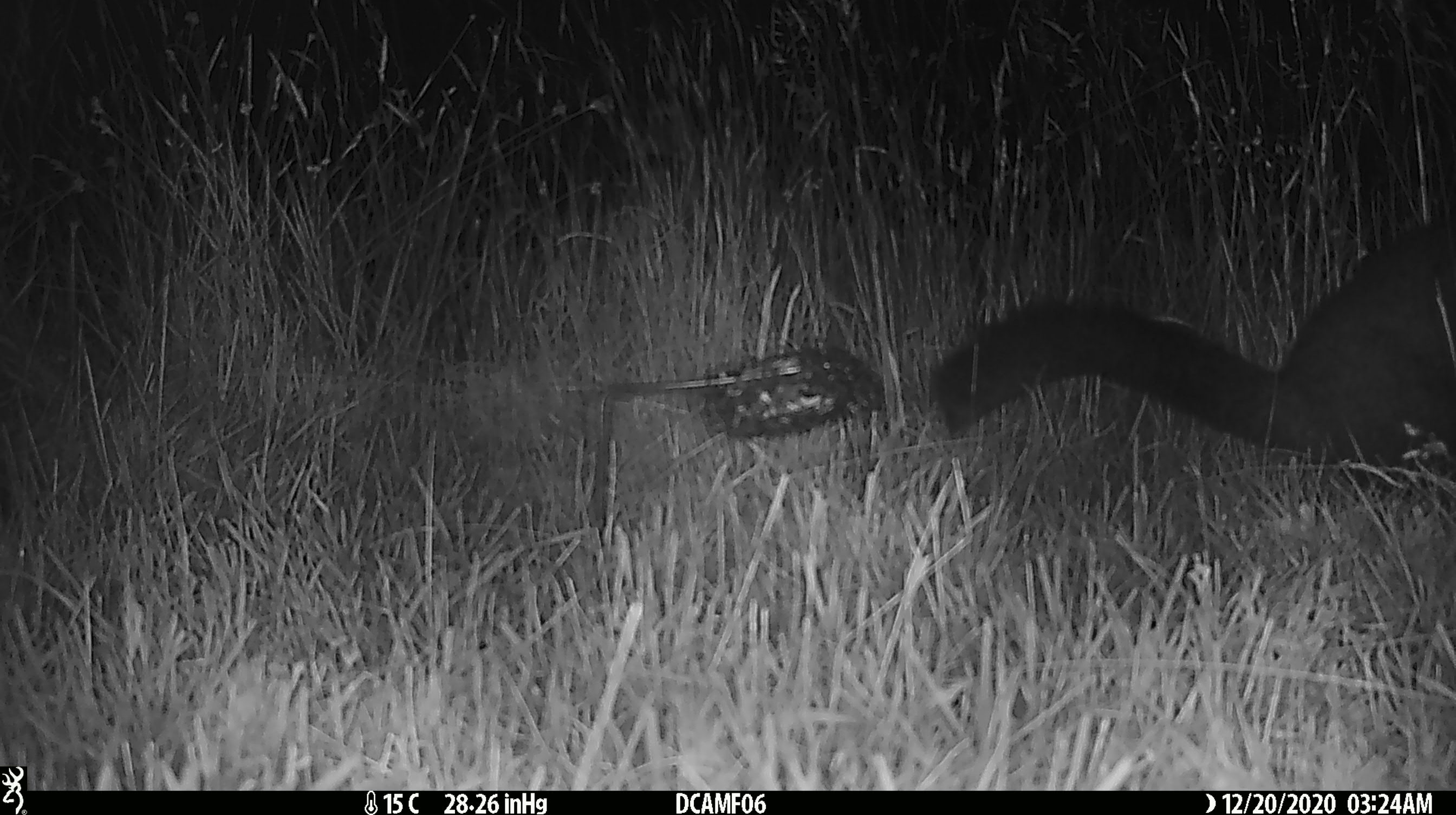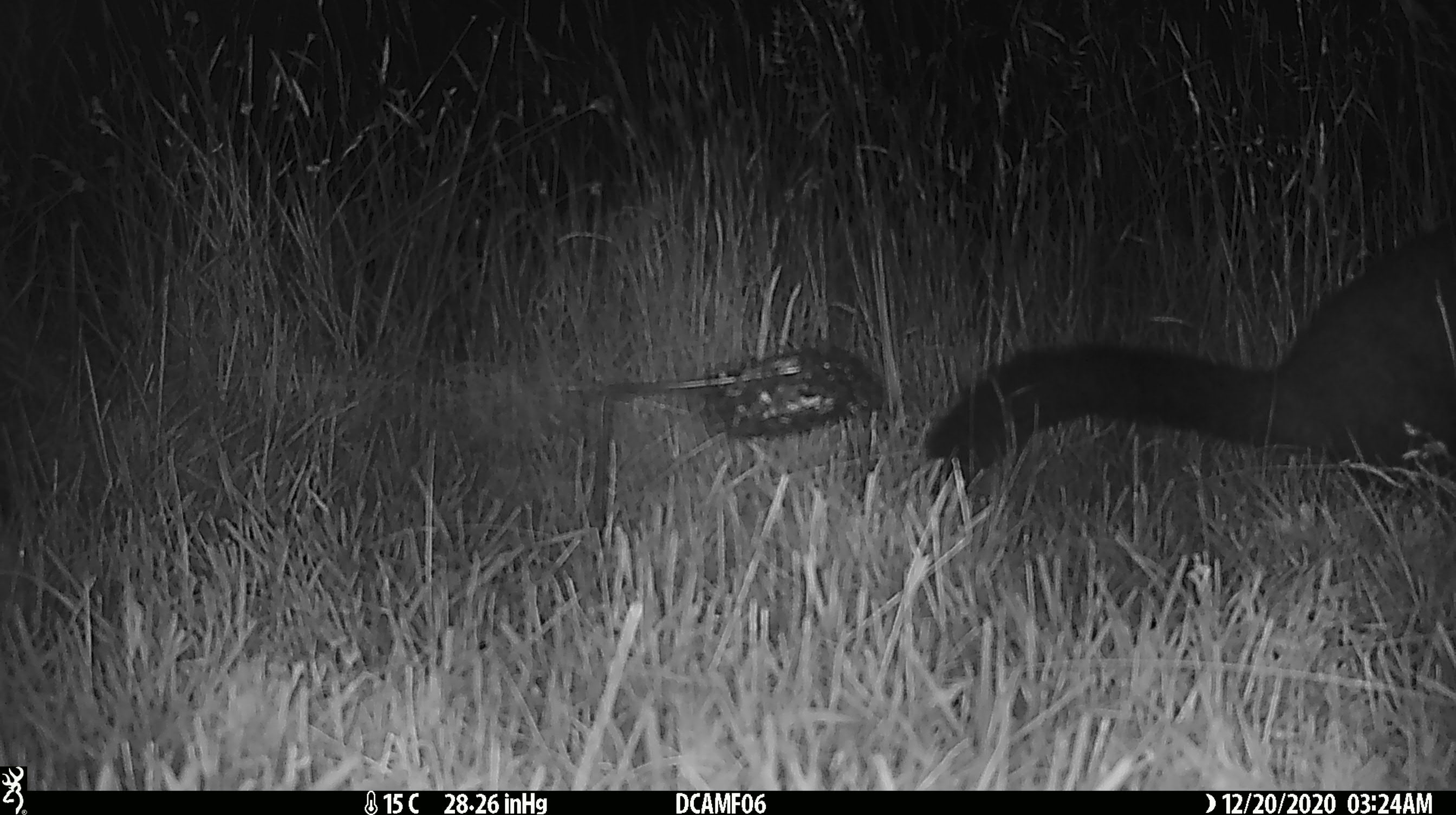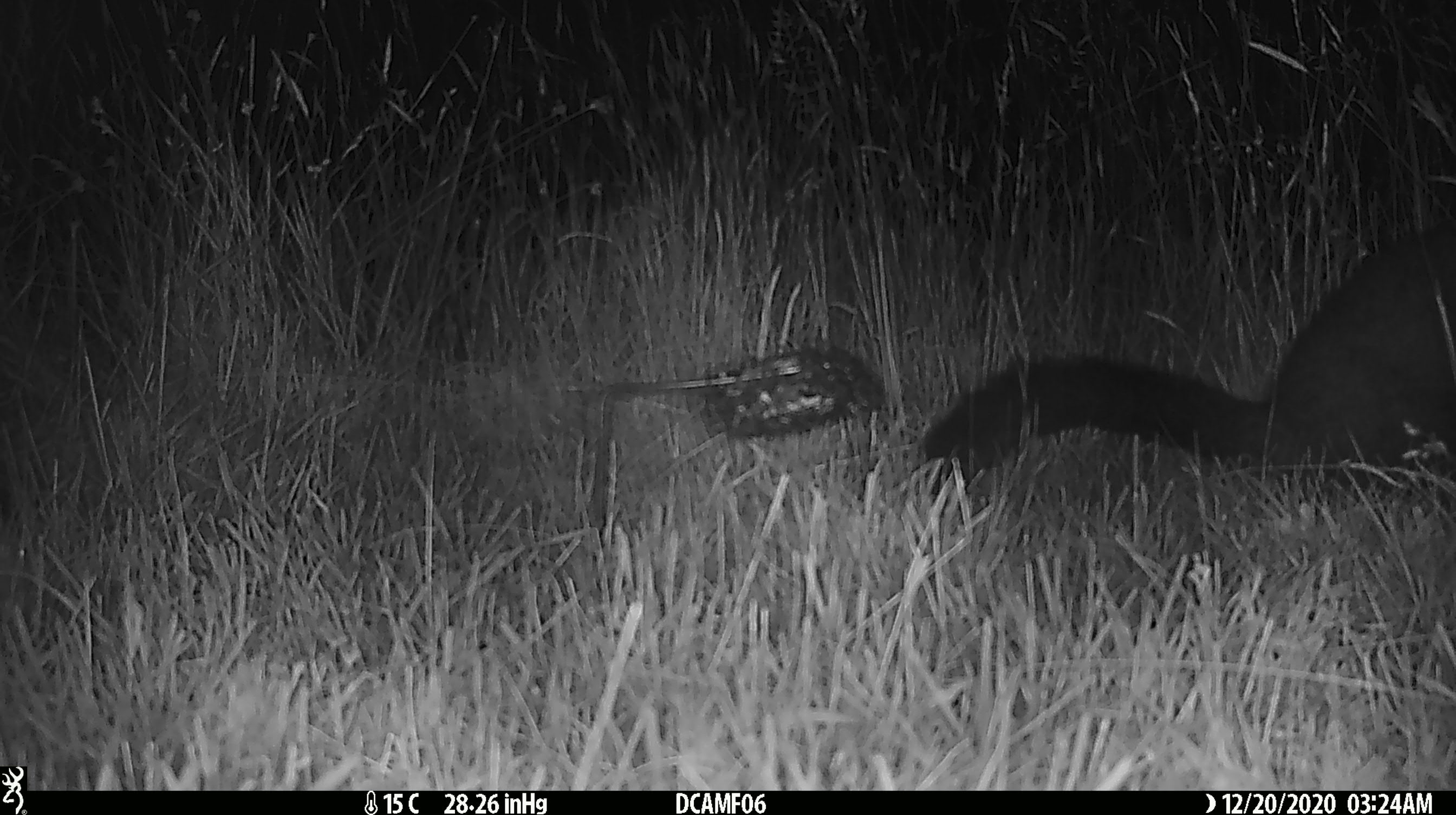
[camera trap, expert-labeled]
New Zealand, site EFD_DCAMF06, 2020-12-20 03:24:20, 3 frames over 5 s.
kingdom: Animalia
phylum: Chordata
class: Mammalia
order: Diprotodontia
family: Phalangeridae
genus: Trichosurus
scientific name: Trichosurus vulpecula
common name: common brushtail possum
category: possum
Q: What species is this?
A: Possum (common brushtail possum) (Trichosurus vulpecula).